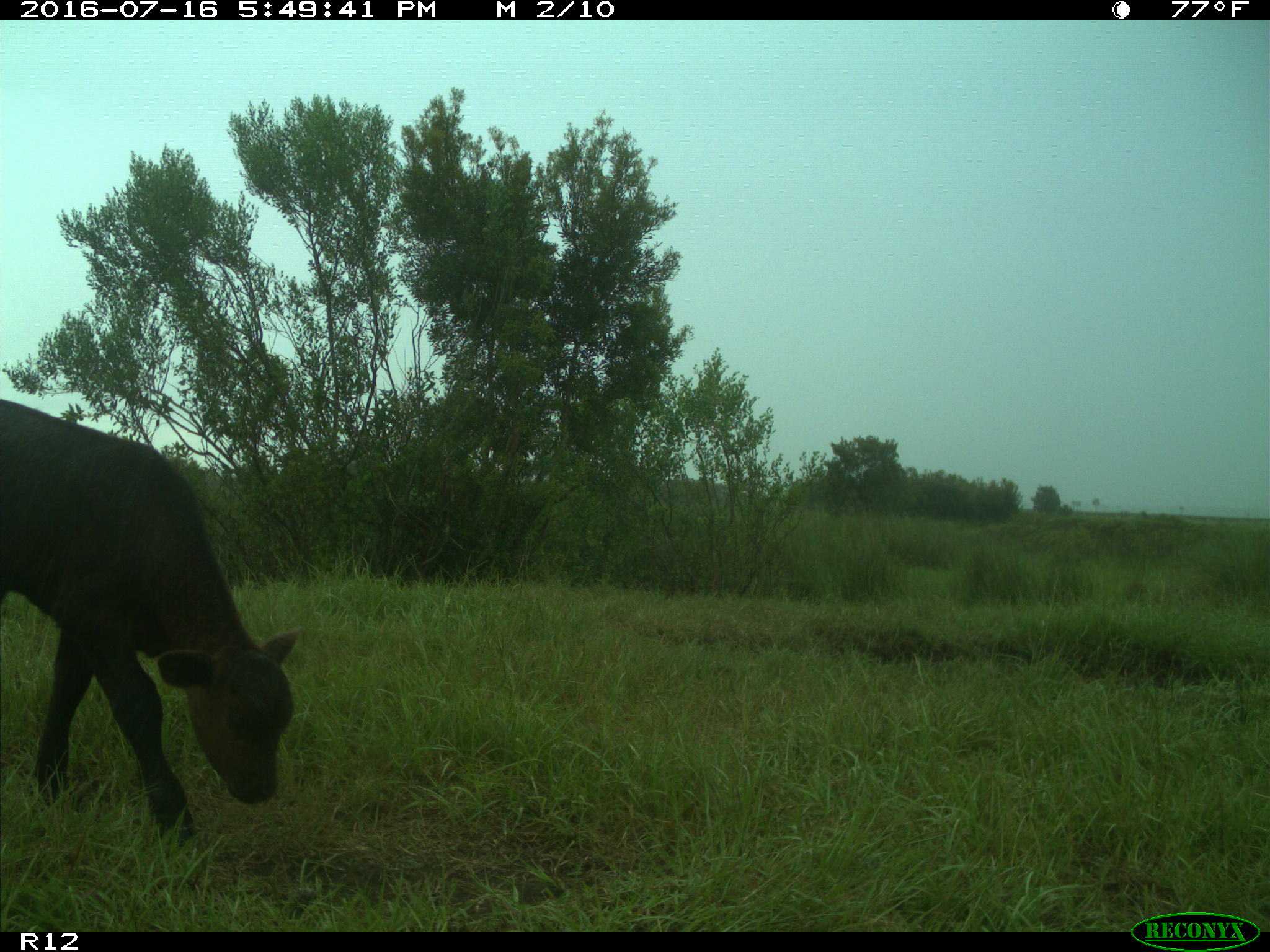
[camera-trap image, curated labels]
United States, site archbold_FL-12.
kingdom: Animalia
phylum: Chordata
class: Mammalia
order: Artiodactyla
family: Bovidae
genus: Bos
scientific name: Bos taurus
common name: domestic cow